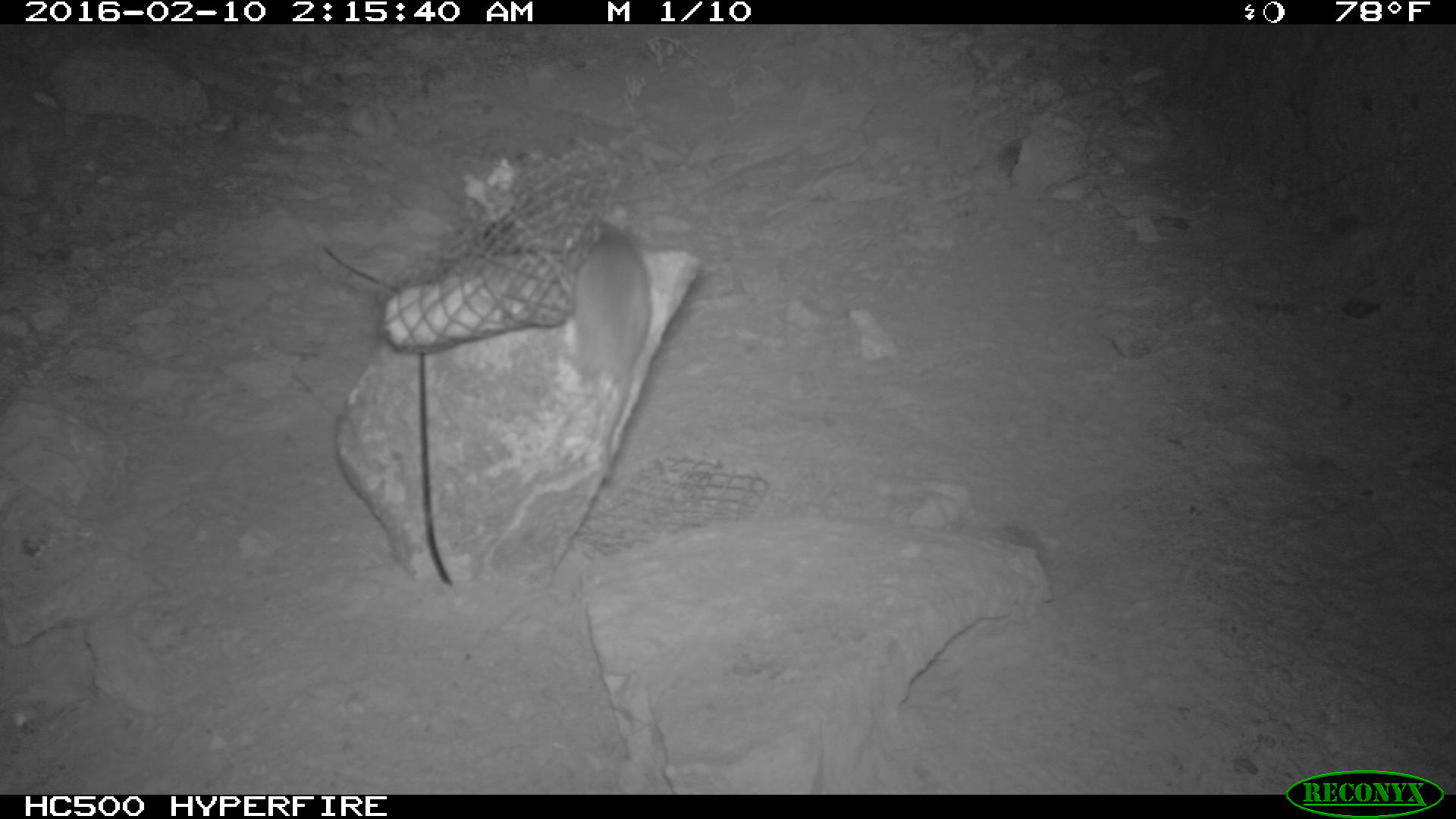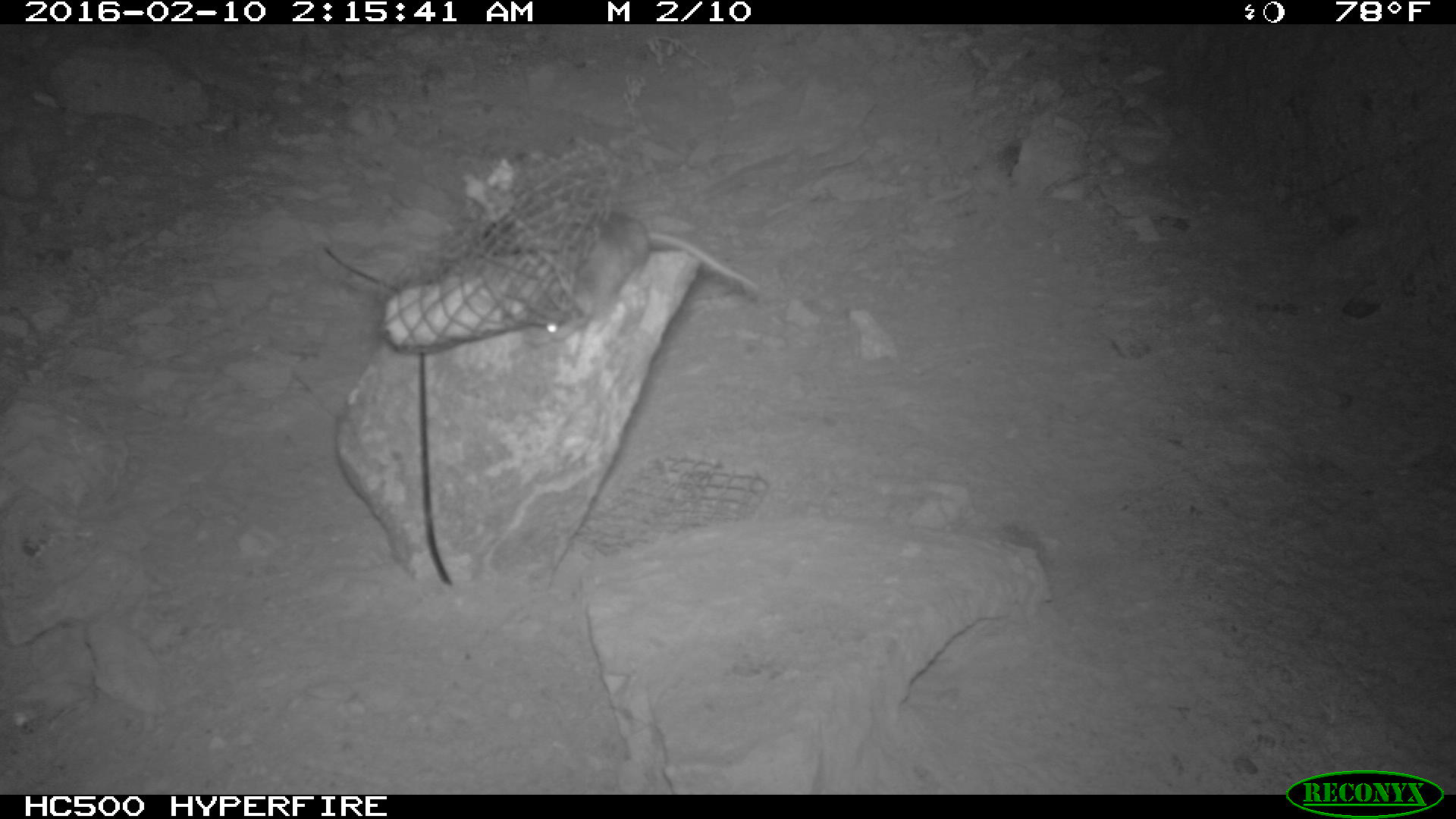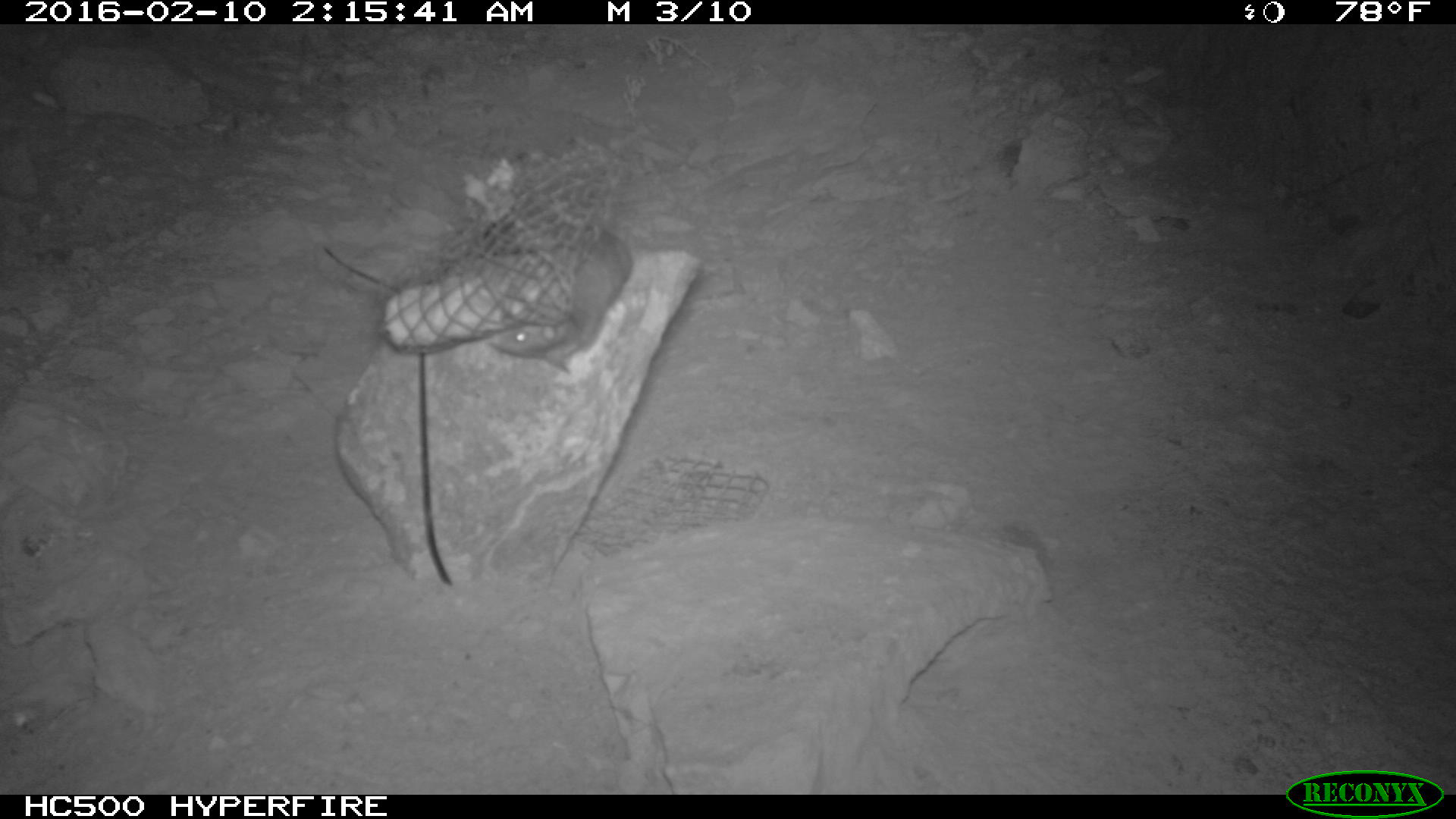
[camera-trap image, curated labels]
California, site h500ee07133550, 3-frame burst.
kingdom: Animalia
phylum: Chordata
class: Mammalia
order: Rodentia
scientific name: Rodentia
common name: rodent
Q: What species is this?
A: Rodent (Rodentia).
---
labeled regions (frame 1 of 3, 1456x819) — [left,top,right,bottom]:
rodent: [568,221,650,482]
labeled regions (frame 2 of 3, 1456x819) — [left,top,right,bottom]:
rodent: [520,212,758,346]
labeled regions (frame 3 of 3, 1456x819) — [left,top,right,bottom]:
rodent: [490,225,629,373]